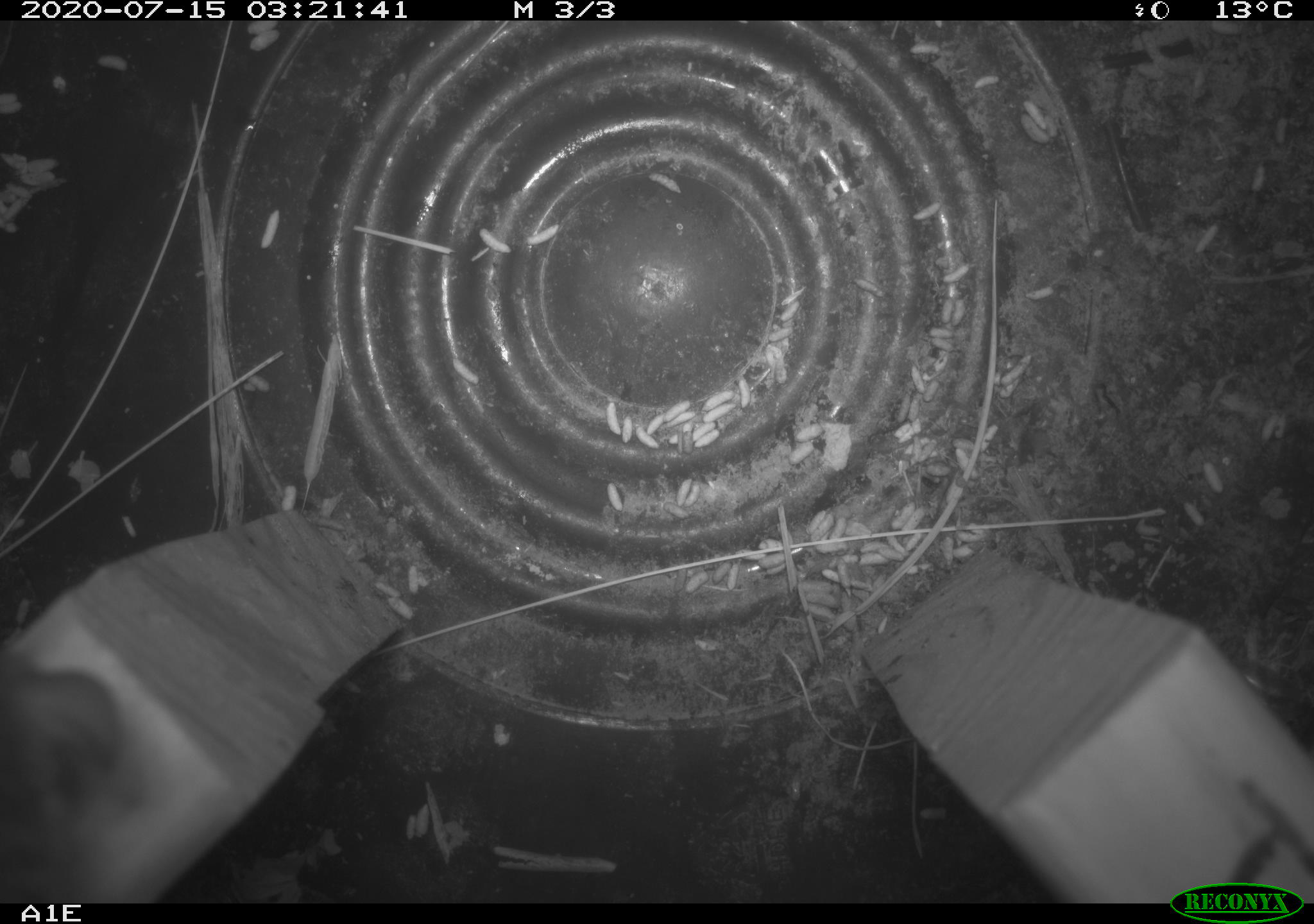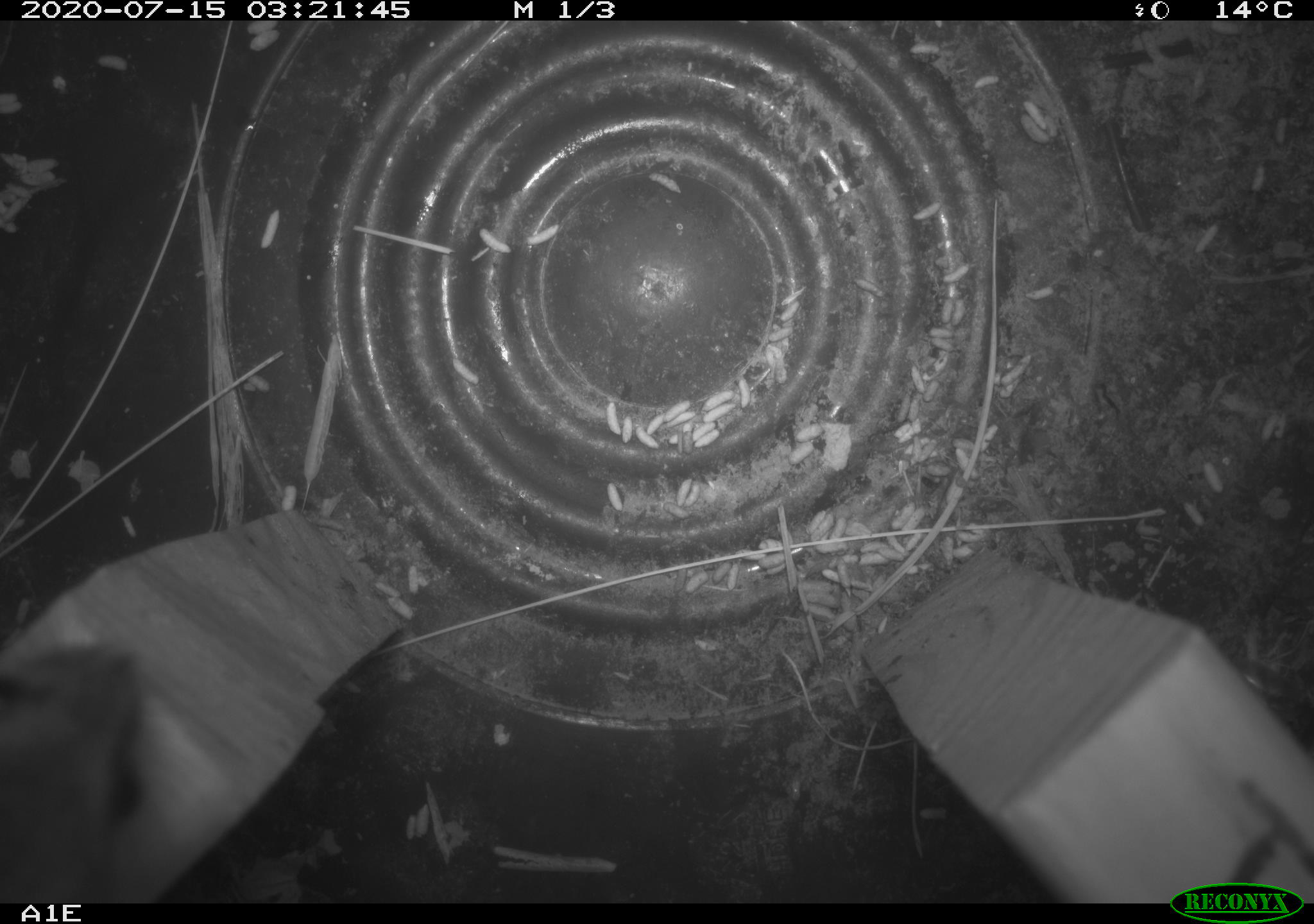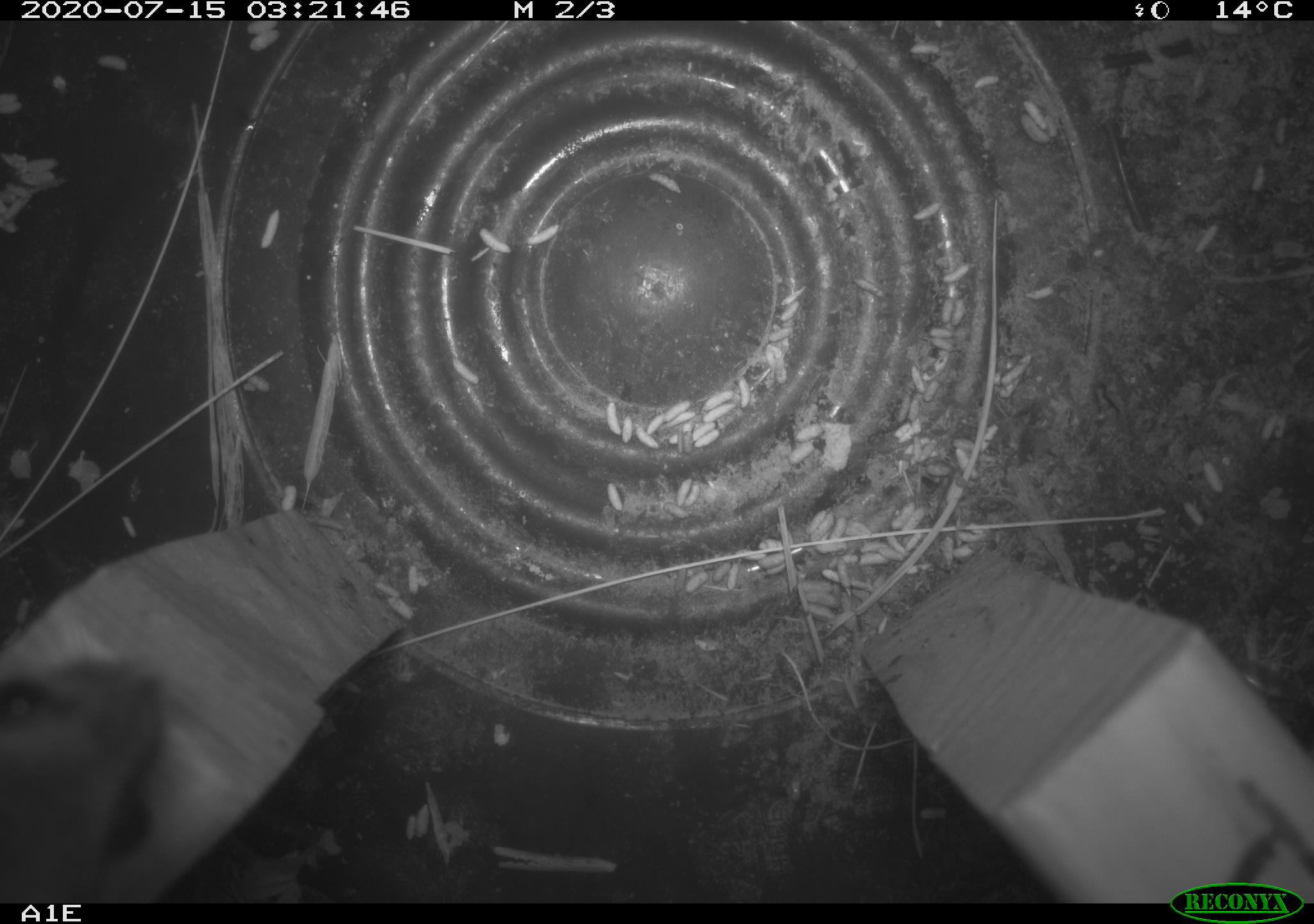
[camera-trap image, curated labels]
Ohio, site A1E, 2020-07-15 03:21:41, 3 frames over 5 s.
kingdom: Animalia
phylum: Chordata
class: Mammalia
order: Rodentia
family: Cricetidae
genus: Peromyscus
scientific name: Peromyscus leucopus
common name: white-footed mouse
White-footed mouse (Peromyscus leucopus).